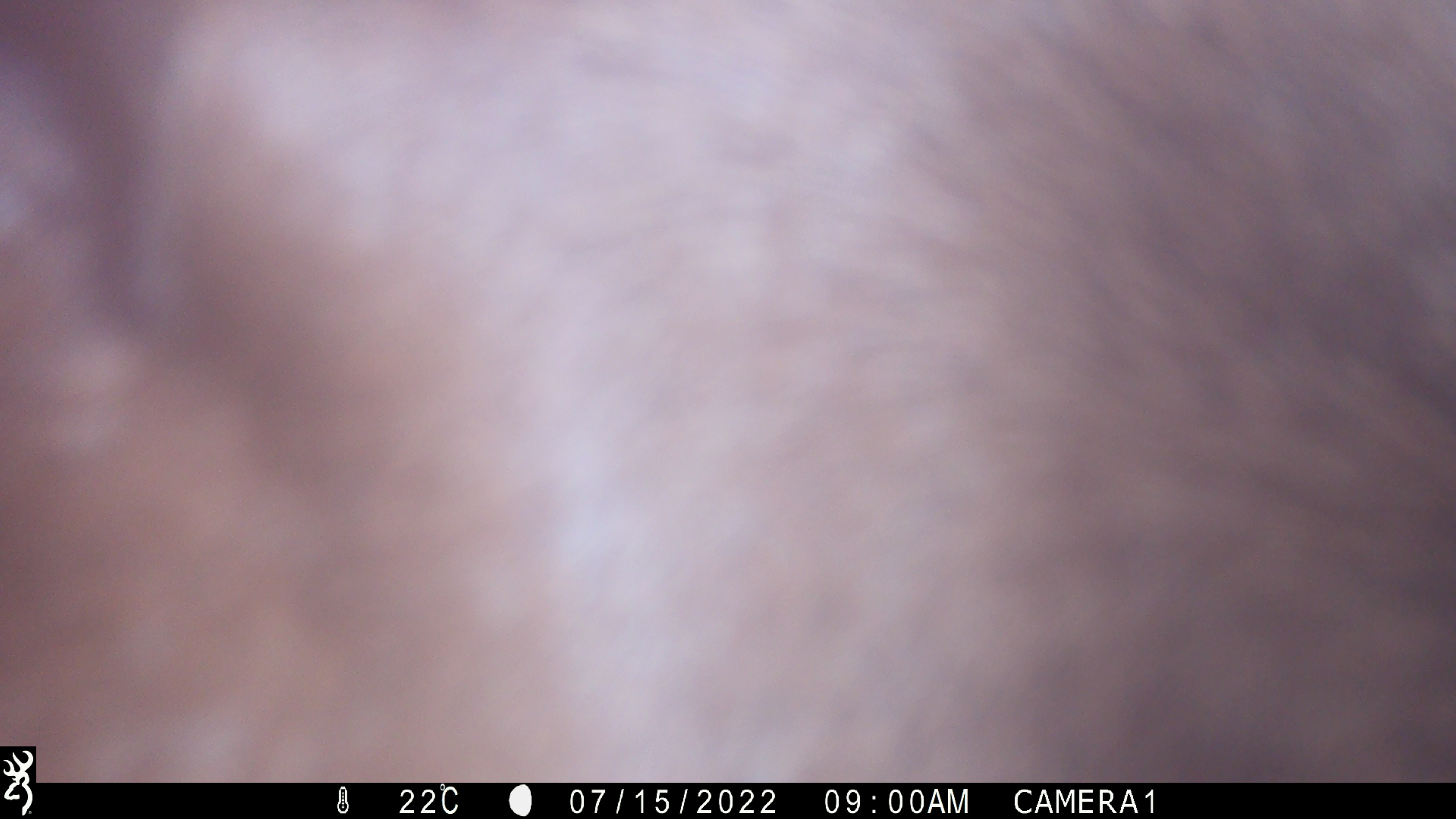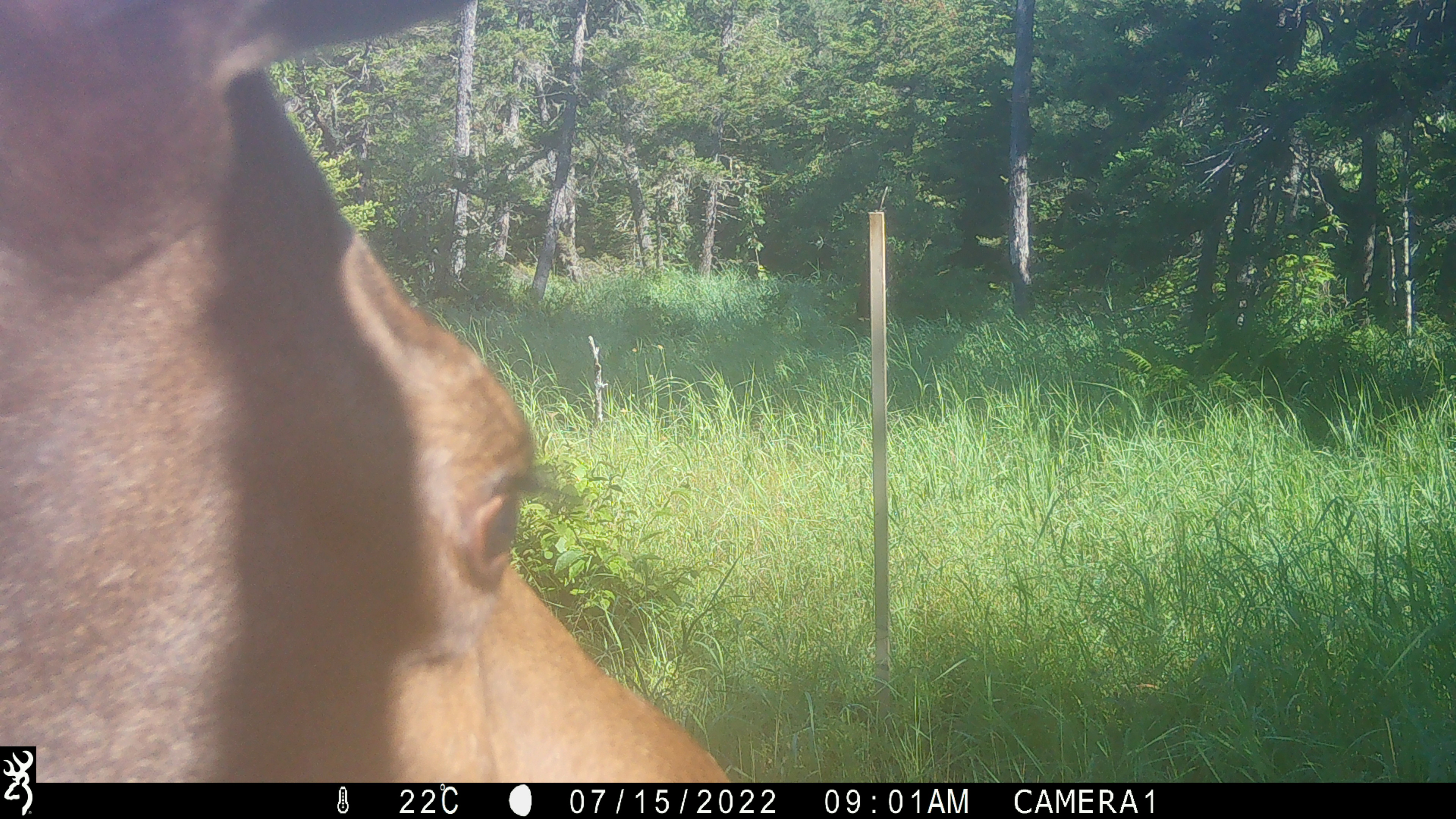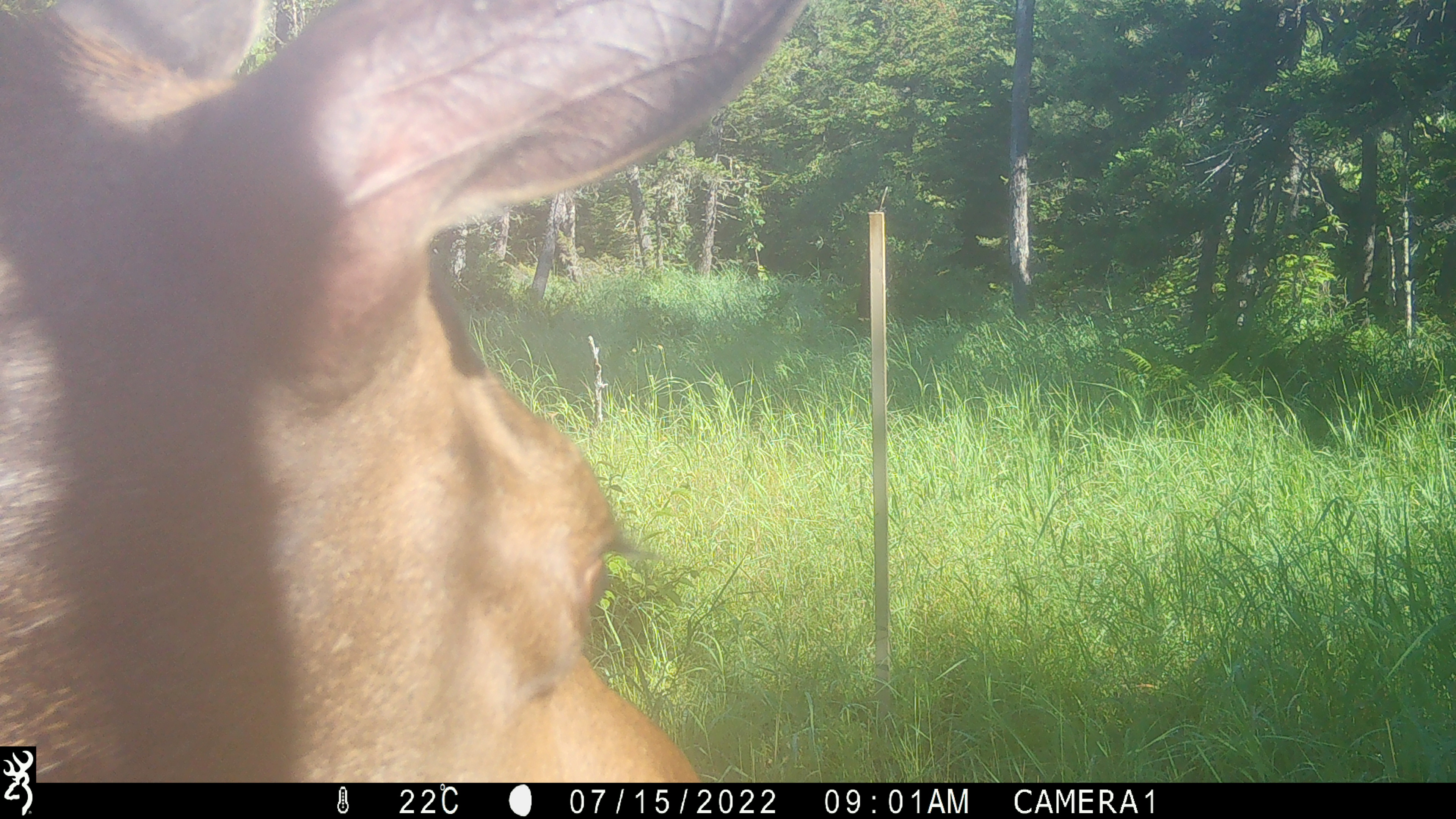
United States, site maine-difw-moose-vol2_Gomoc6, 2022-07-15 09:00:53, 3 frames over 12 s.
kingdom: Animalia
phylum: Chordata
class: Mammalia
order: Artiodactyla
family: Cervidae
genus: Alces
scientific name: Alces alces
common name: moose